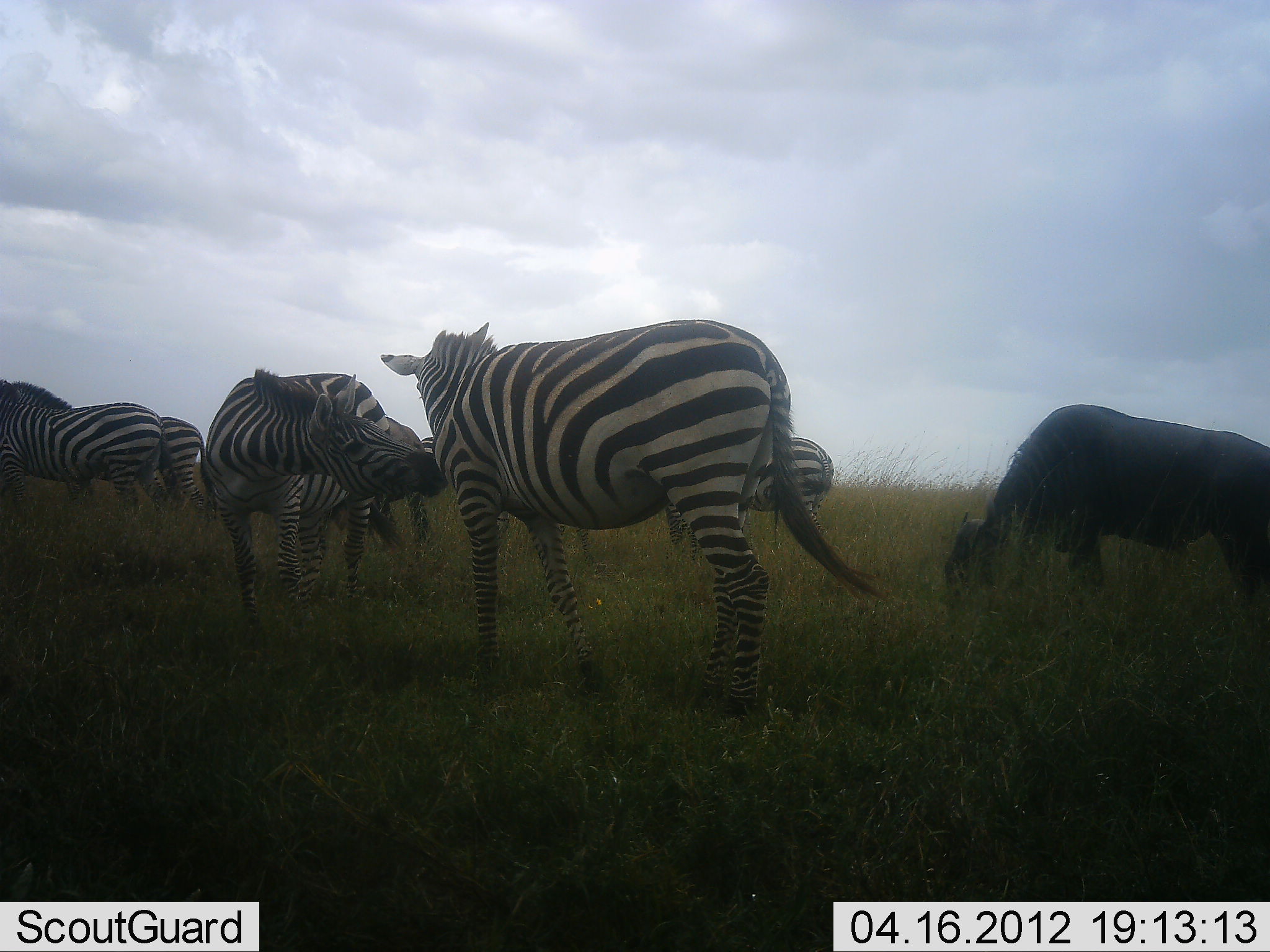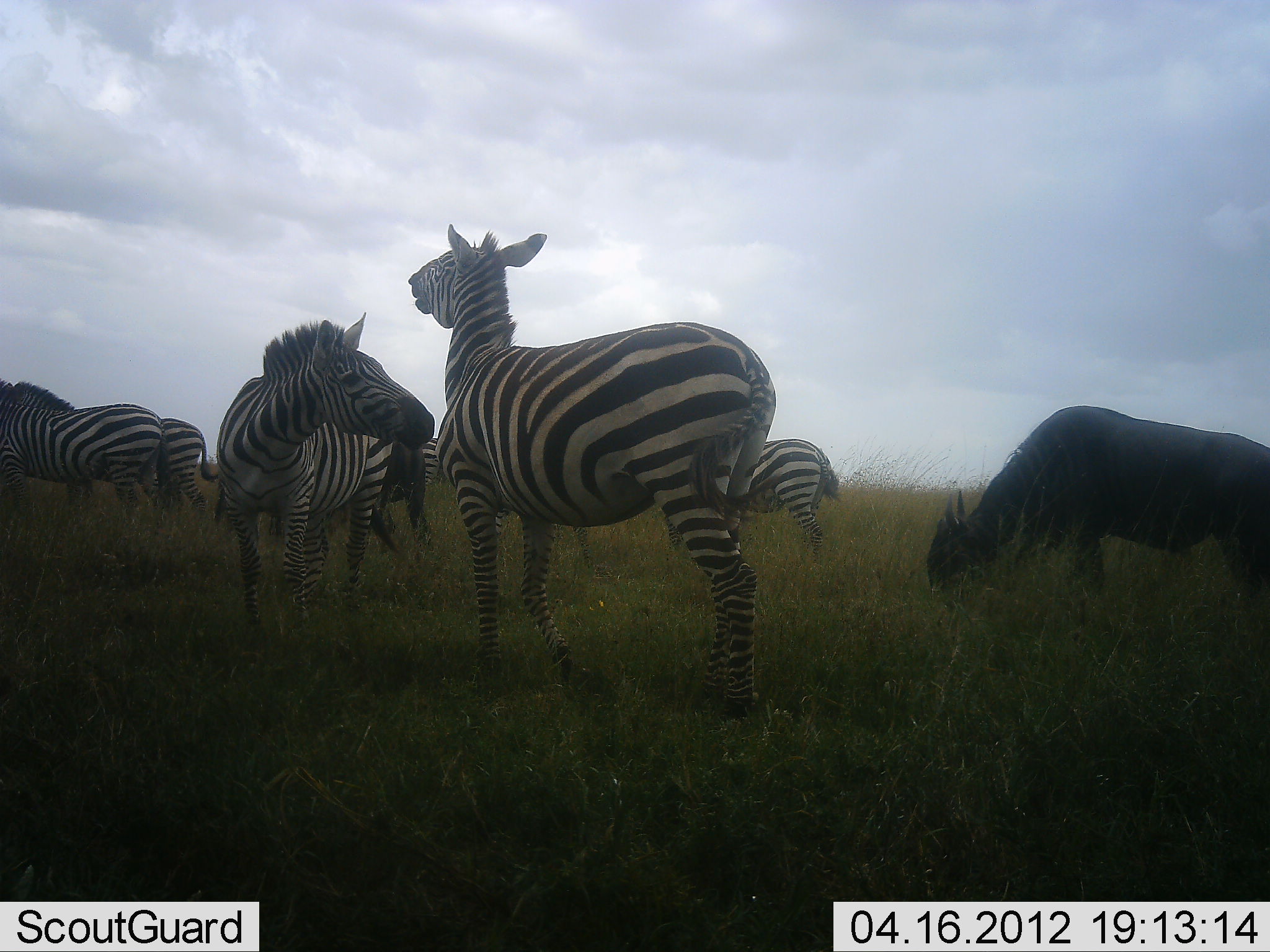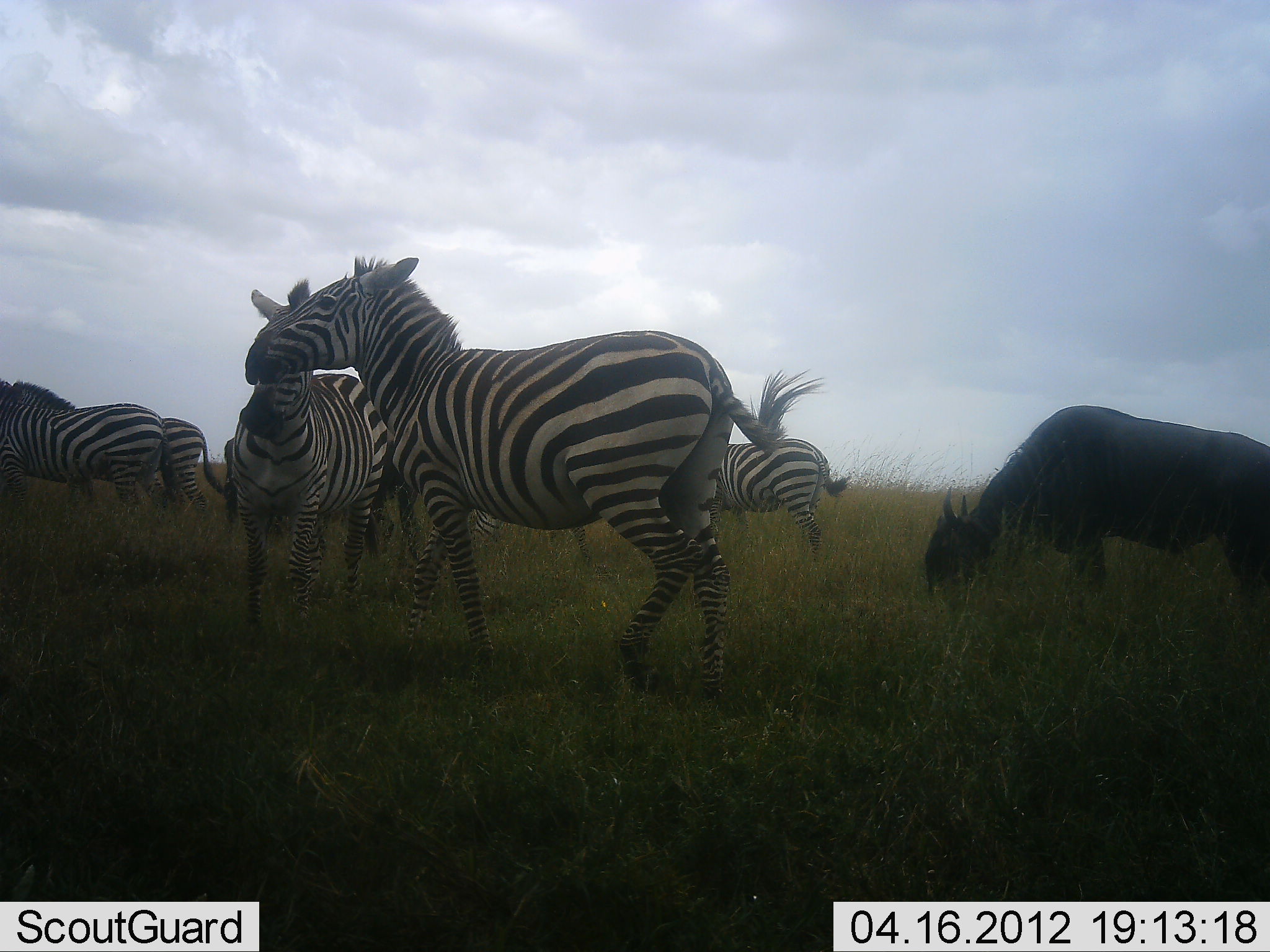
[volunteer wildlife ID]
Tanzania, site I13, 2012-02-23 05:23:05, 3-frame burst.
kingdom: Animalia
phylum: Chordata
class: Mammalia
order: Artiodactyla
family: Bovidae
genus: Connochaetes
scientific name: Connochaetes taurinus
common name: blue wildebeest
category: wildebeest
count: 1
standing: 15%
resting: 0%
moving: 10%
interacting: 0%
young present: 0%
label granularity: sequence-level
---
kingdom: Animalia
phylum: Chordata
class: Mammalia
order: Perissodactyla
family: Equidae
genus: Equus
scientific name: Equus quagga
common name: plains zebra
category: zebra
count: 6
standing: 63%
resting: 0%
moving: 4%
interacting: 89%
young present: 0%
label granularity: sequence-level